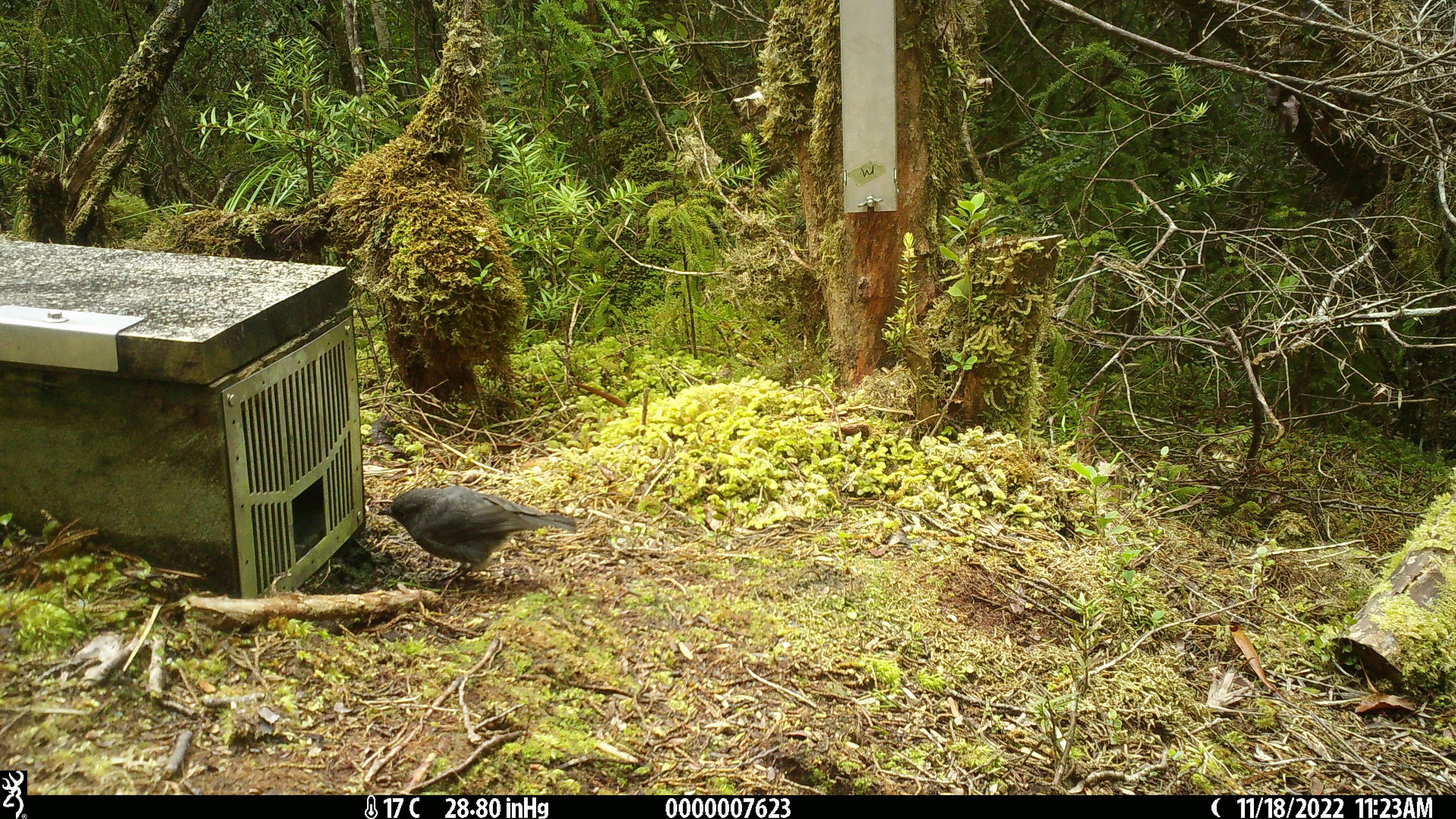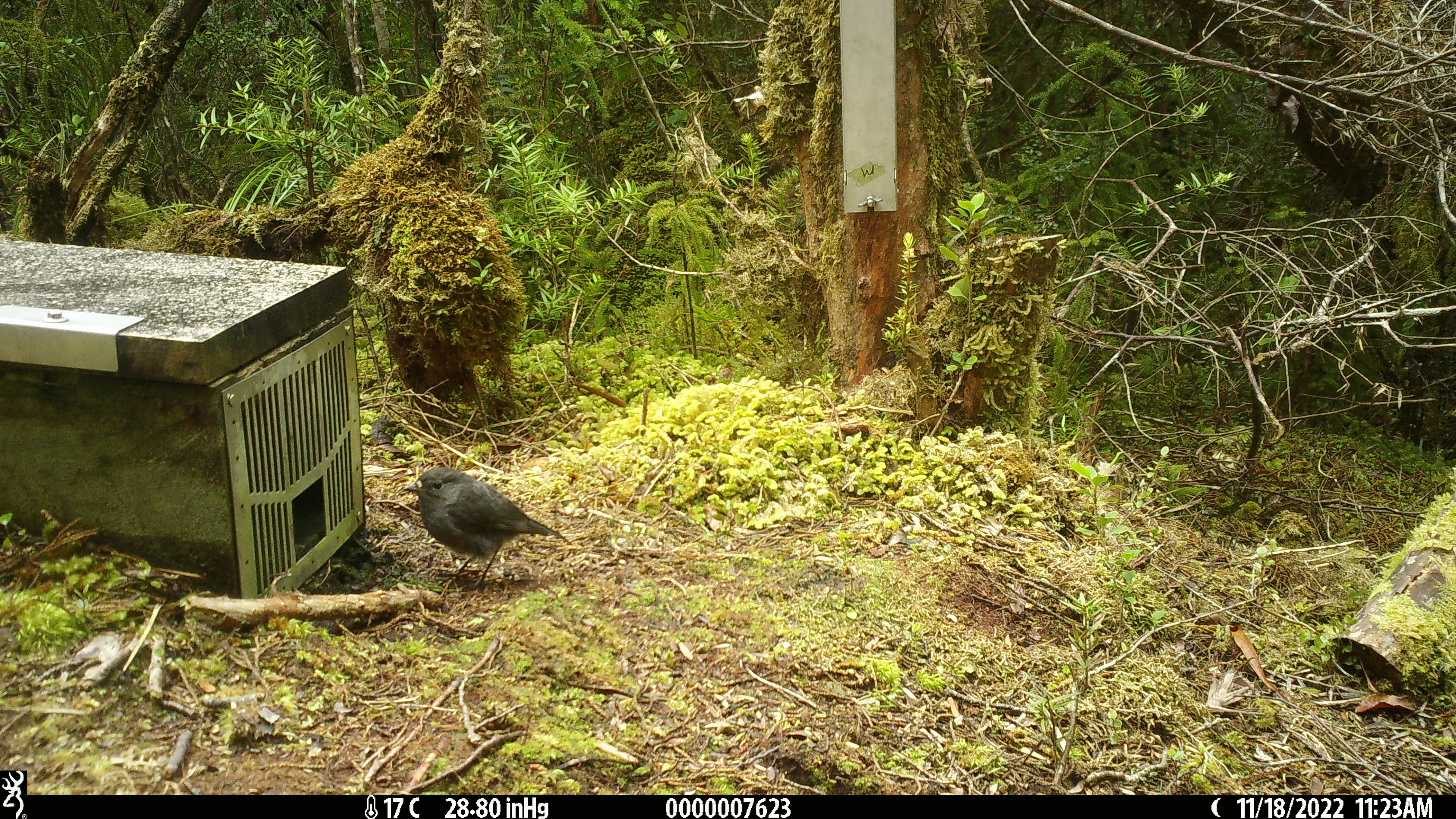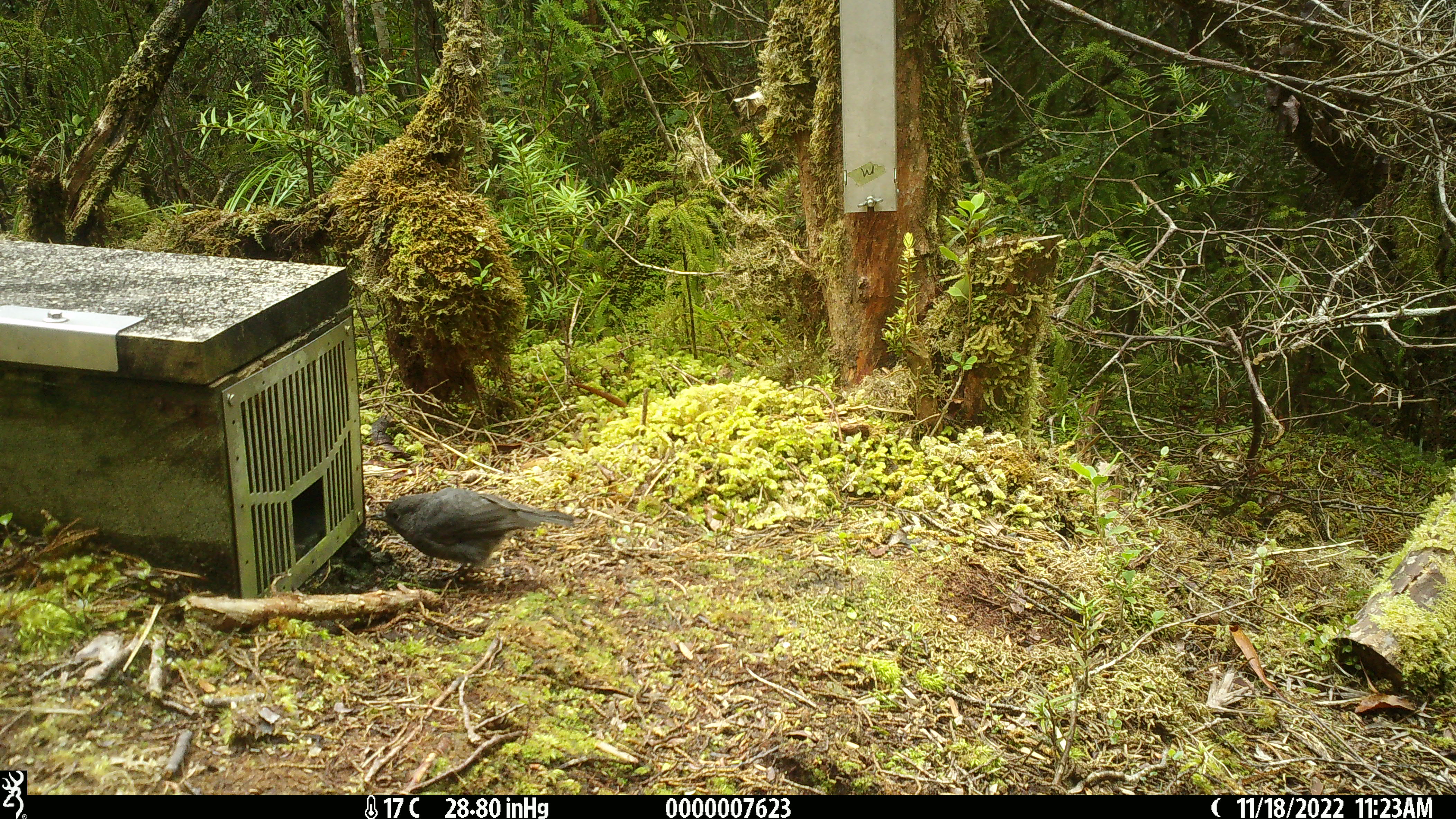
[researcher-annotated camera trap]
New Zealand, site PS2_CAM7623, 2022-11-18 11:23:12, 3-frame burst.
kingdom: Animalia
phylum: Chordata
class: Aves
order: Passeriformes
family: Petroicidae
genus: Petroica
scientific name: Petroica australis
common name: new zealand robin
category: robin